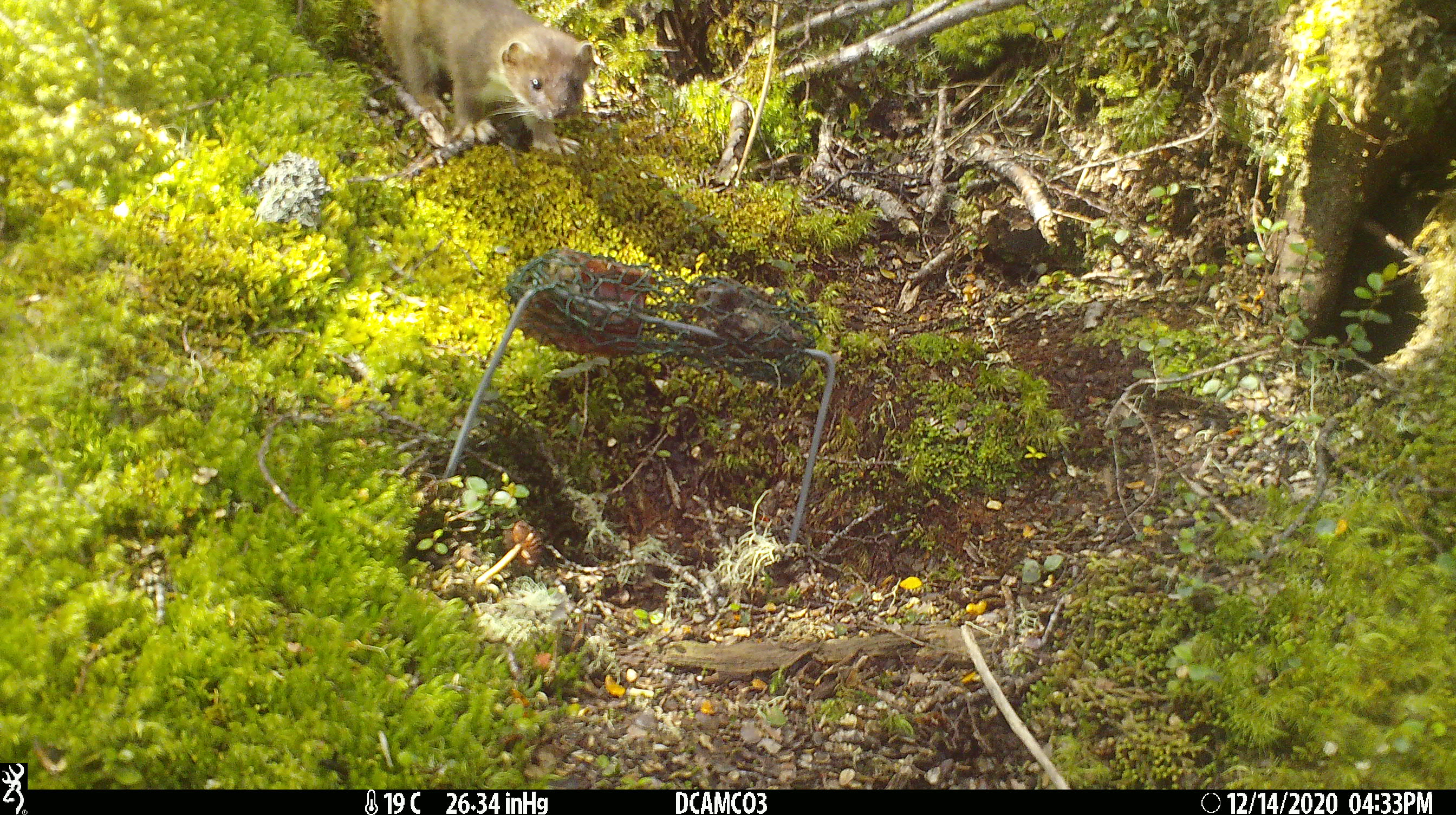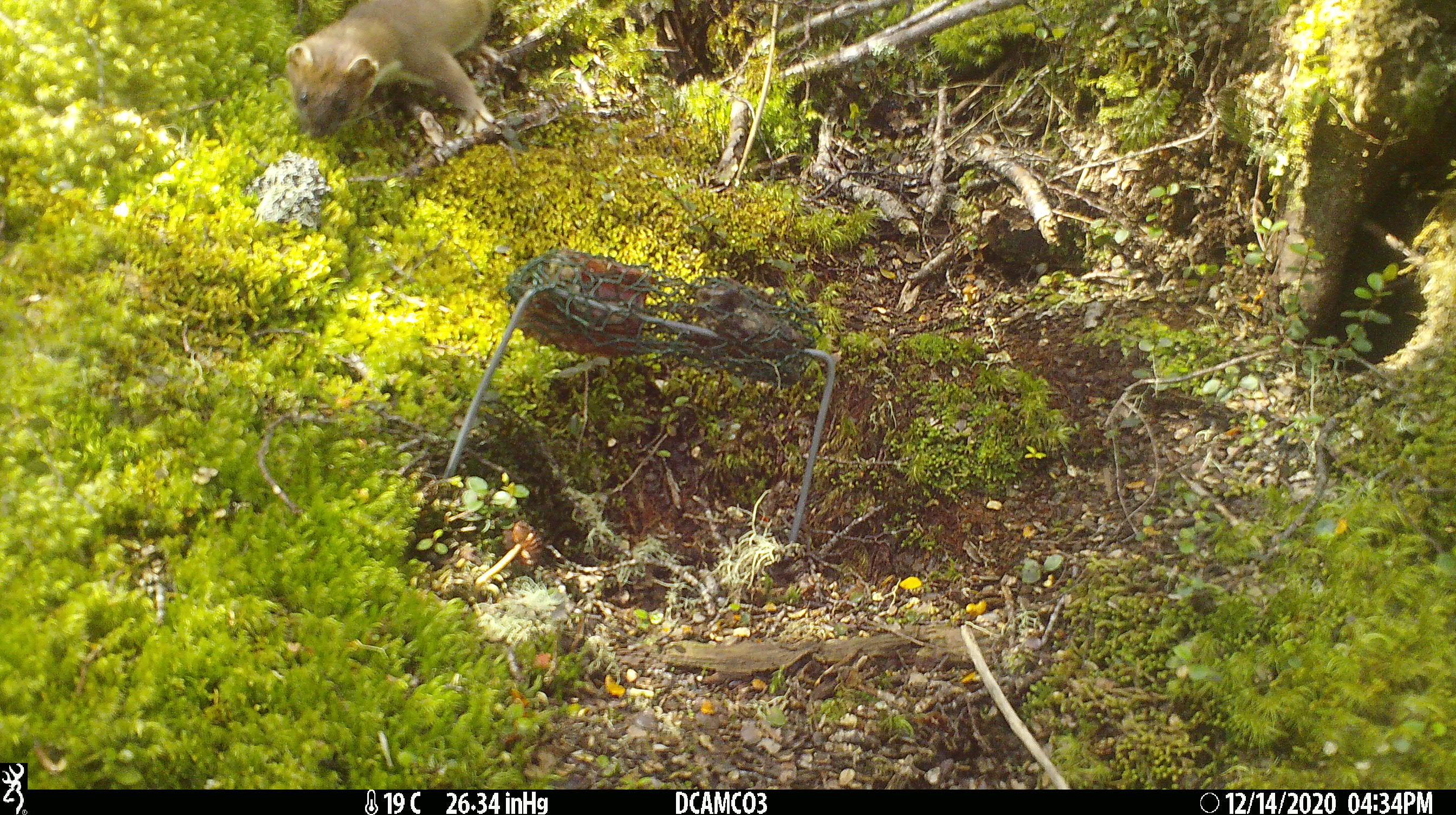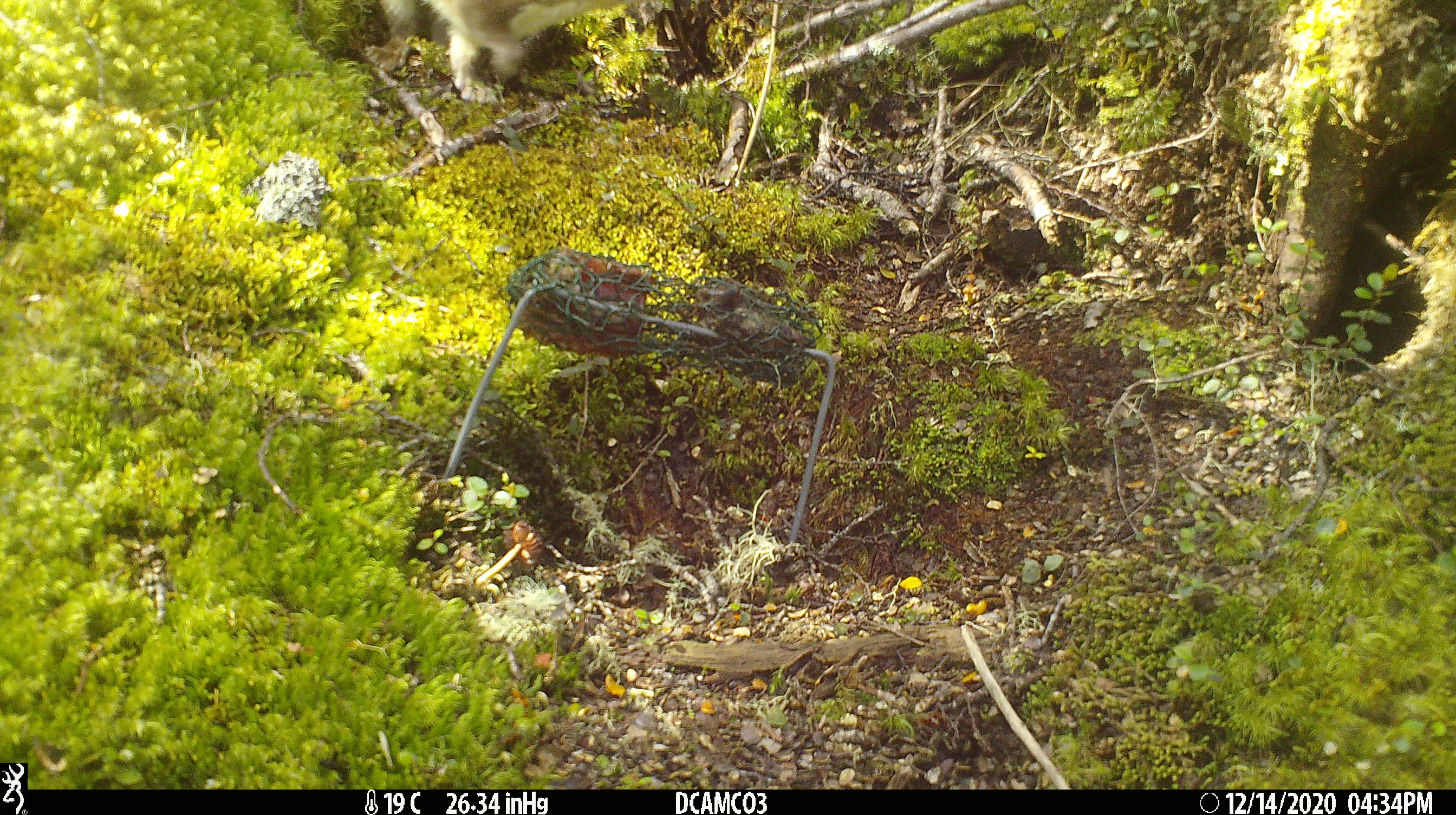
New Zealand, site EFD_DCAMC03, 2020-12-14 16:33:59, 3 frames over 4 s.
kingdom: Animalia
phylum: Chordata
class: Mammalia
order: Carnivora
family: Mustelidae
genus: Mustela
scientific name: Mustela erminea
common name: stoat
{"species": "stoat (Mustela erminea)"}